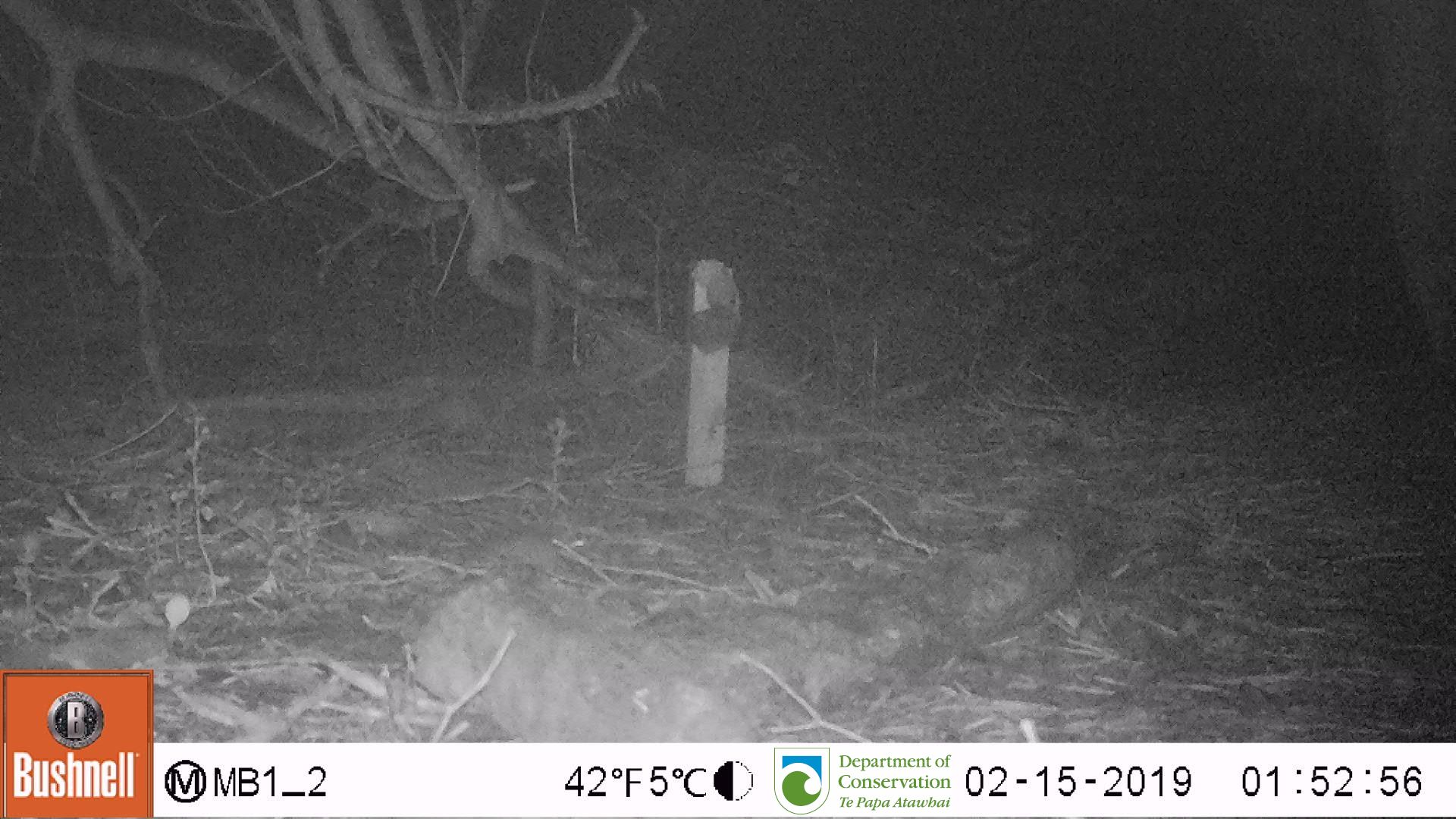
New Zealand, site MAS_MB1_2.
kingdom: Animalia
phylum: Chordata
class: Mammalia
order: Rodentia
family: Muridae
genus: Mus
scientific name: Mus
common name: mouse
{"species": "mouse (Mus)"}